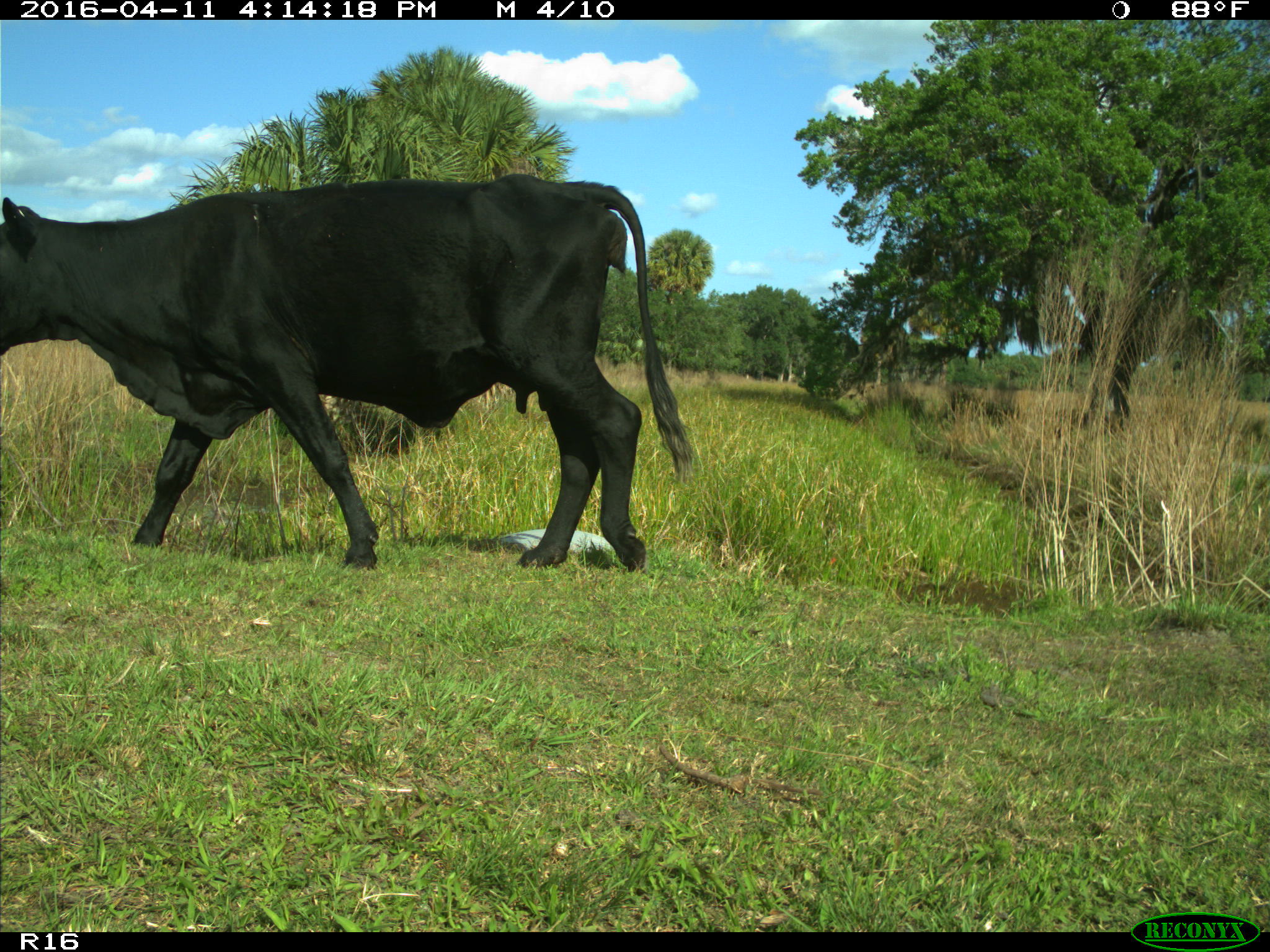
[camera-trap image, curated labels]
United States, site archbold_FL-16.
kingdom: Animalia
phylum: Chordata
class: Mammalia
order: Artiodactyla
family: Bovidae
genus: Bos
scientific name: Bos taurus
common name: domestic cow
Bos taurus (domestic cow).